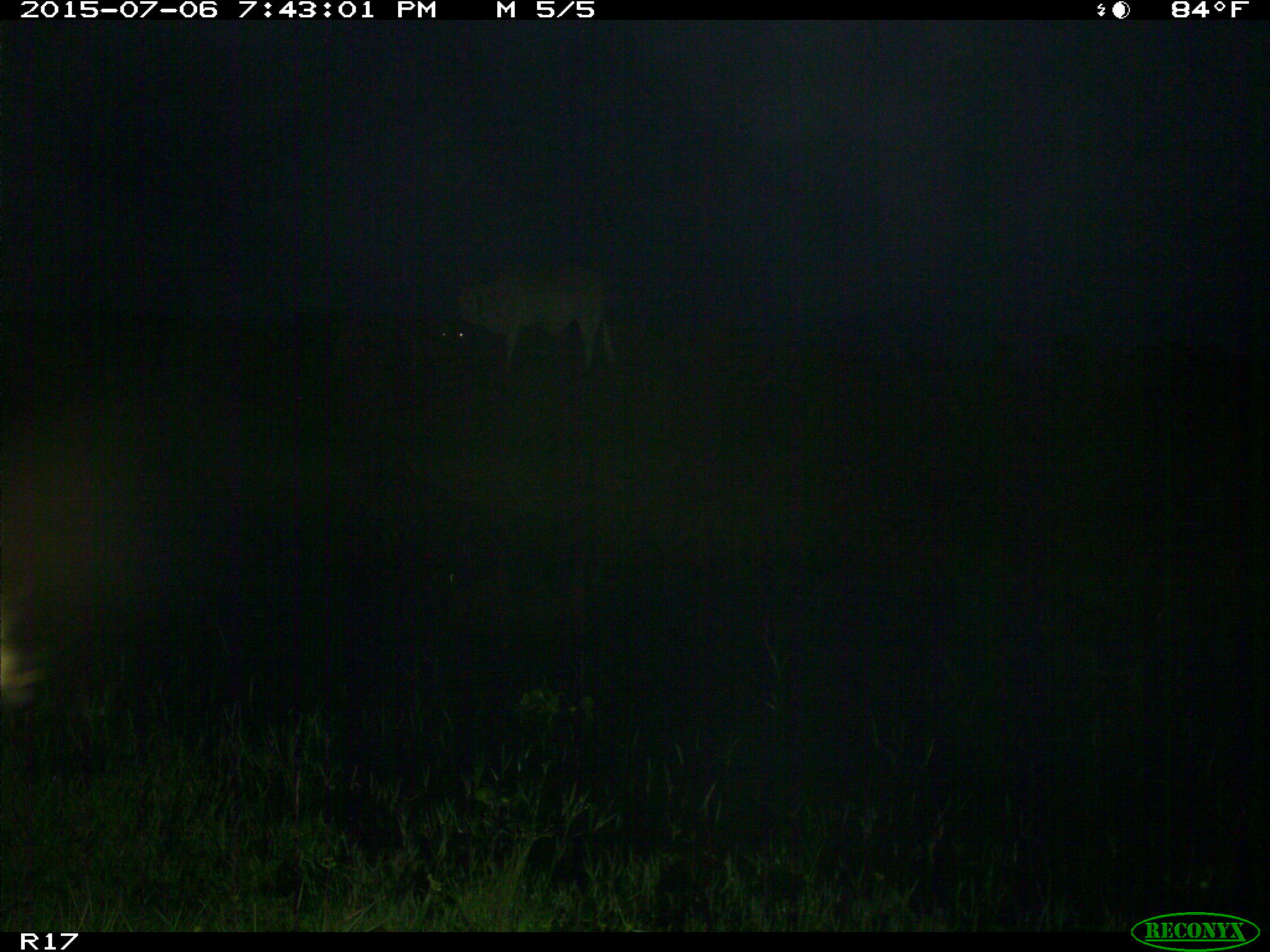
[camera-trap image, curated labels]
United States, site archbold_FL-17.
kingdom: Animalia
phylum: Chordata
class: Mammalia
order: Artiodactyla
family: Bovidae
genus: Bos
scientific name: Bos taurus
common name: domestic cow